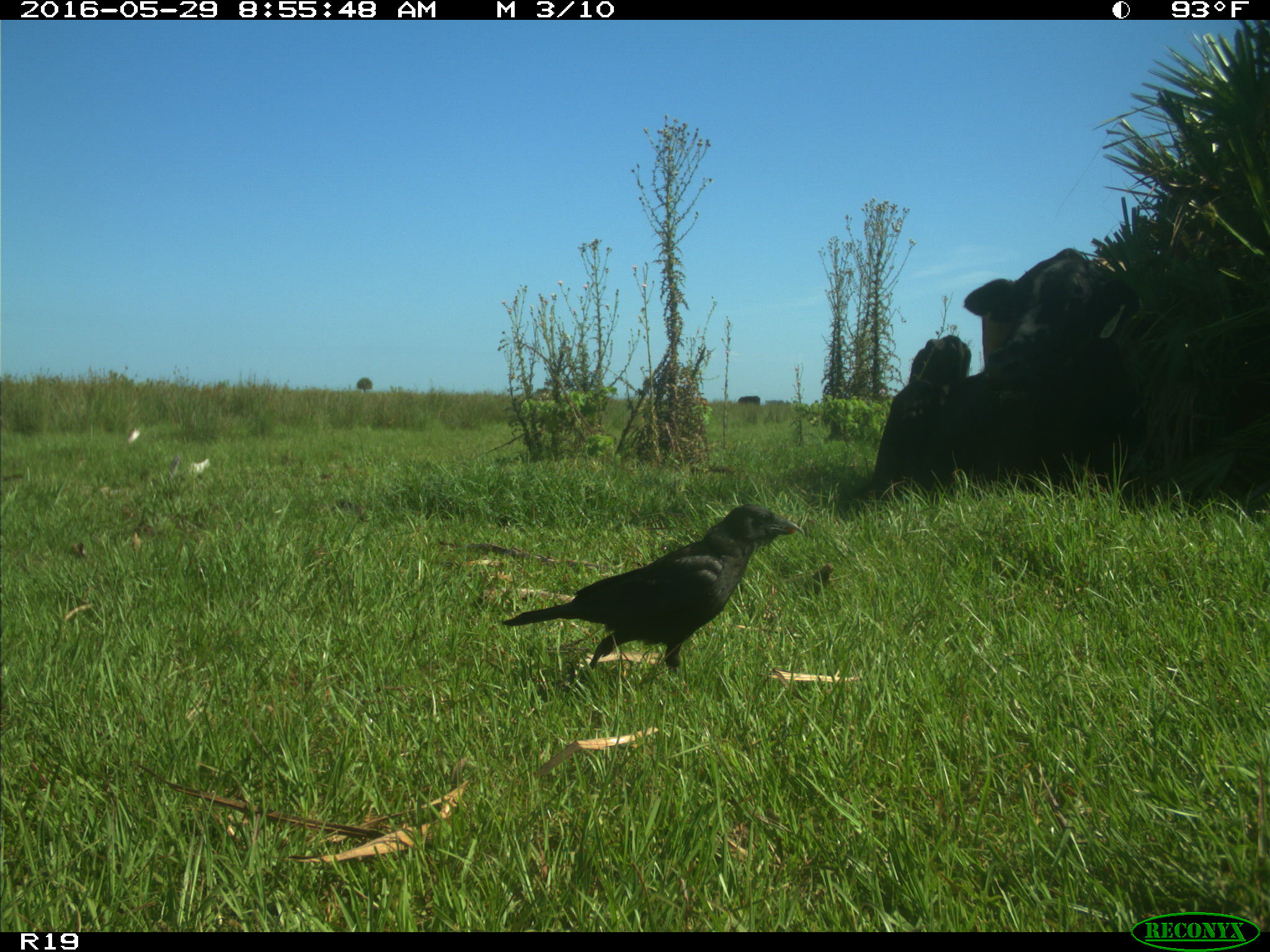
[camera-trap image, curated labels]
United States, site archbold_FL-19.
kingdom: Animalia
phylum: Chordata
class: Mammalia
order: Artiodactyla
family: Bovidae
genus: Bos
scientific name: Bos taurus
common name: domestic cow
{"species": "Bos taurus (domestic cow)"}